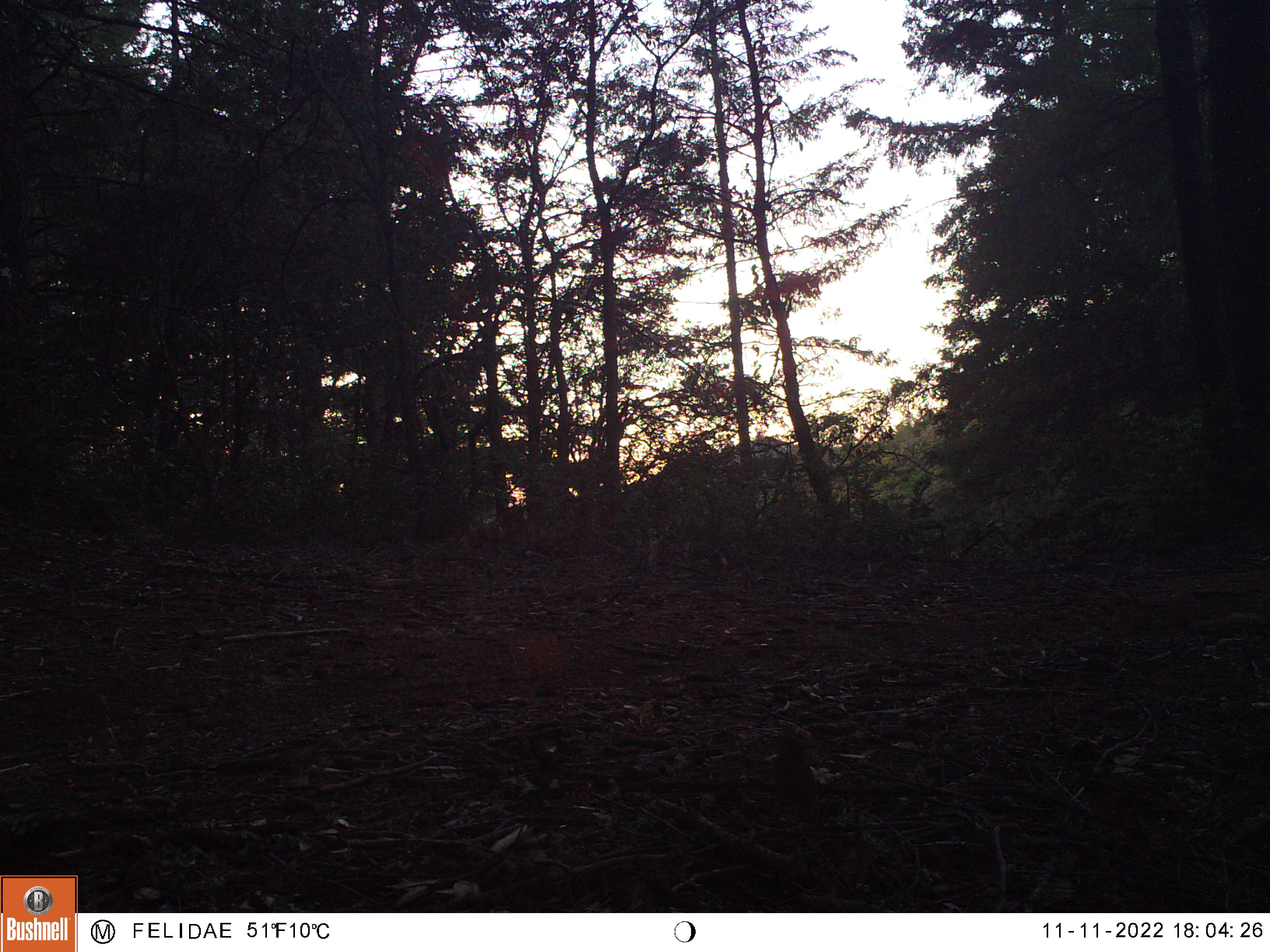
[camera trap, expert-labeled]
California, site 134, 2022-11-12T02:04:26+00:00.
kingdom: Animalia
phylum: Chordata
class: Mammalia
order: Rodentia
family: Sciuridae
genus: Neotamias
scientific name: Neotamias merriami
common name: merriam's chipmunk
Merriam's chipmunk (Neotamias merriami).